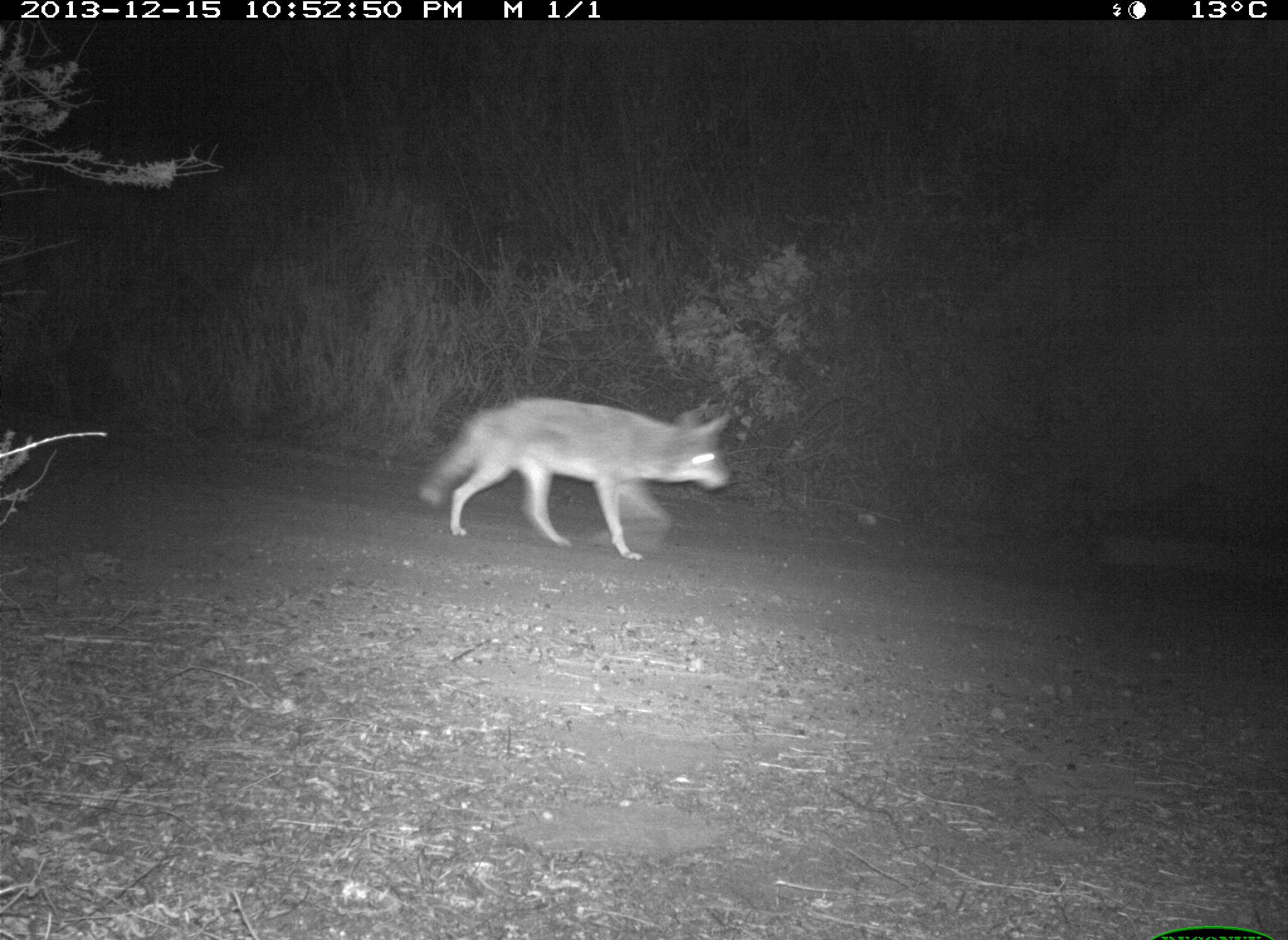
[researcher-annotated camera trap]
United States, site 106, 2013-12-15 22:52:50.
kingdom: Animalia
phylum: Chordata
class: Mammalia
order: Carnivora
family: Canidae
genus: Canis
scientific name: Canis latrans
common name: coyote